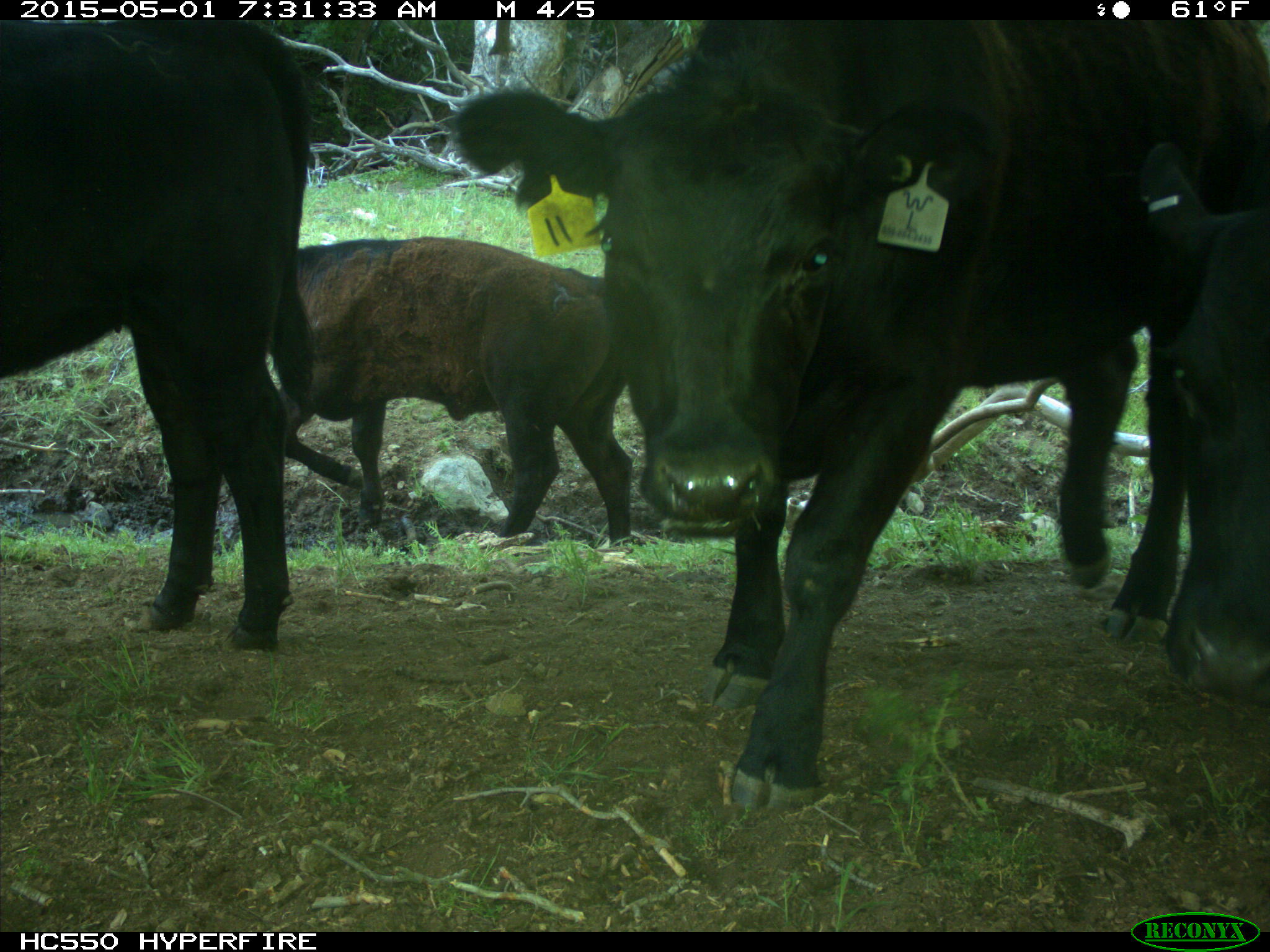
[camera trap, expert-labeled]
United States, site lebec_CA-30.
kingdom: Animalia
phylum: Chordata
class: Mammalia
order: Artiodactyla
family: Bovidae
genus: Bos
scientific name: Bos taurus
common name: domestic cow